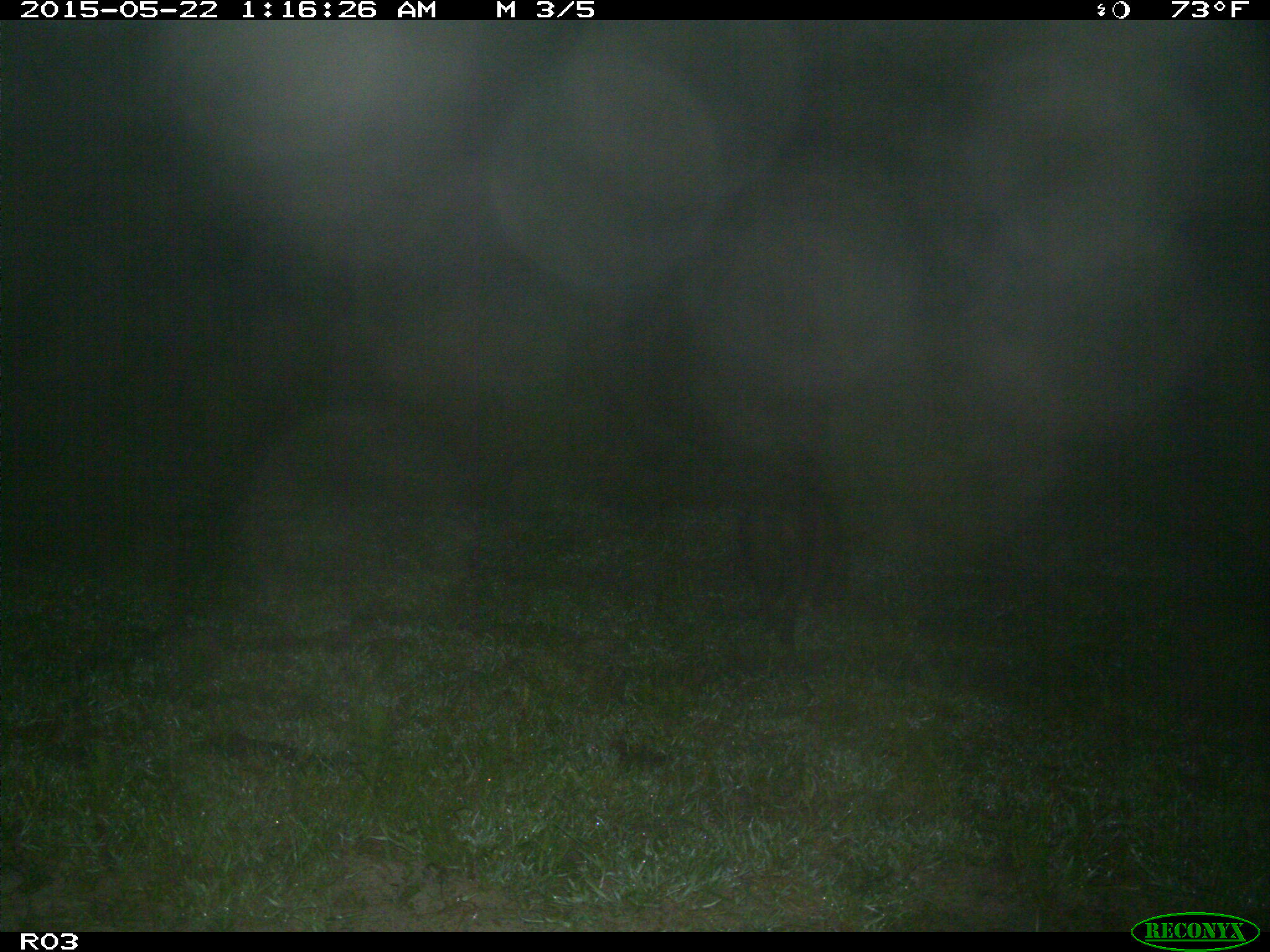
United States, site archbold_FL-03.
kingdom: Animalia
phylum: Chordata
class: Mammalia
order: Artiodactyla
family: Suidae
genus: Sus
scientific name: Sus scrofa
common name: wild boar